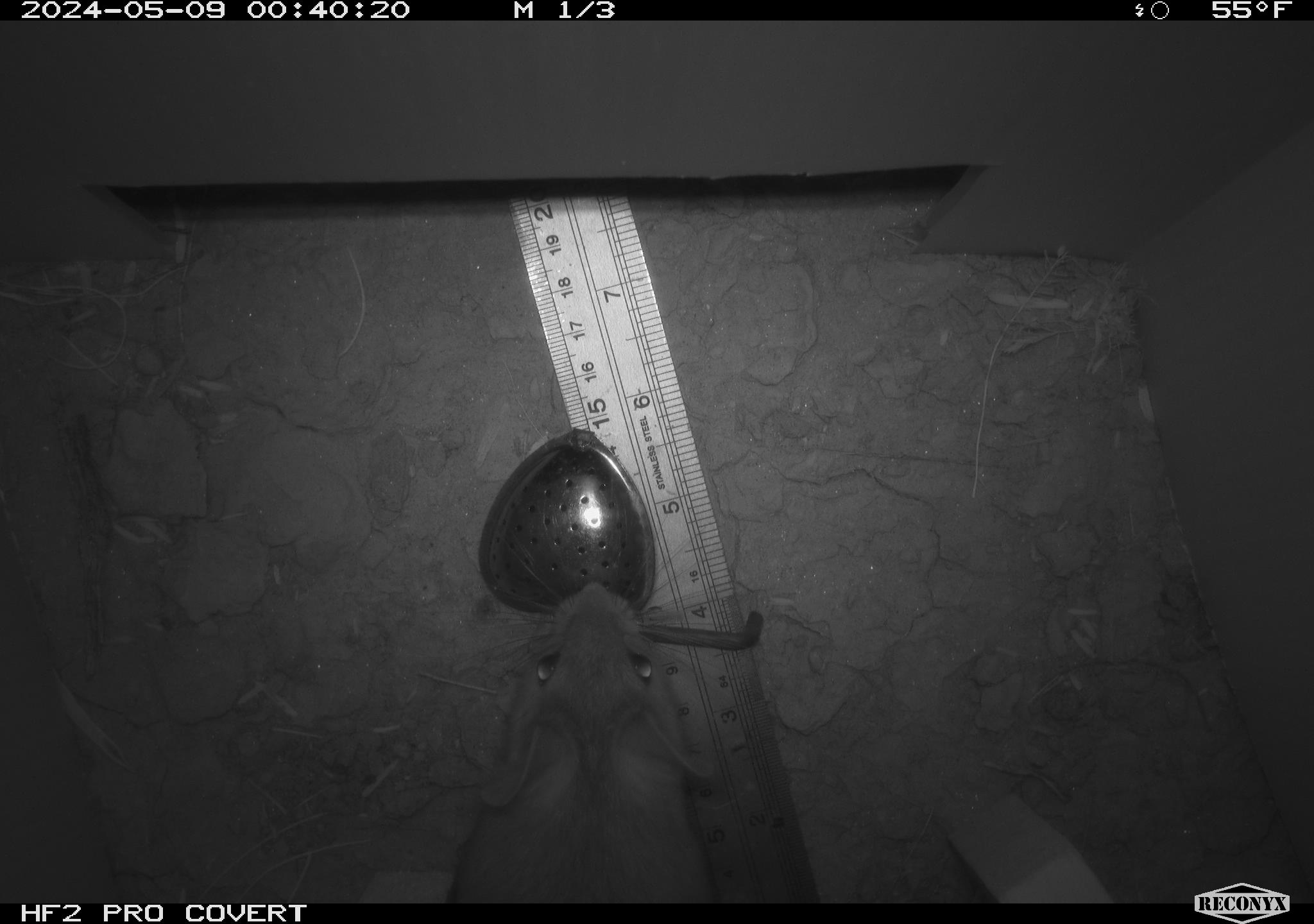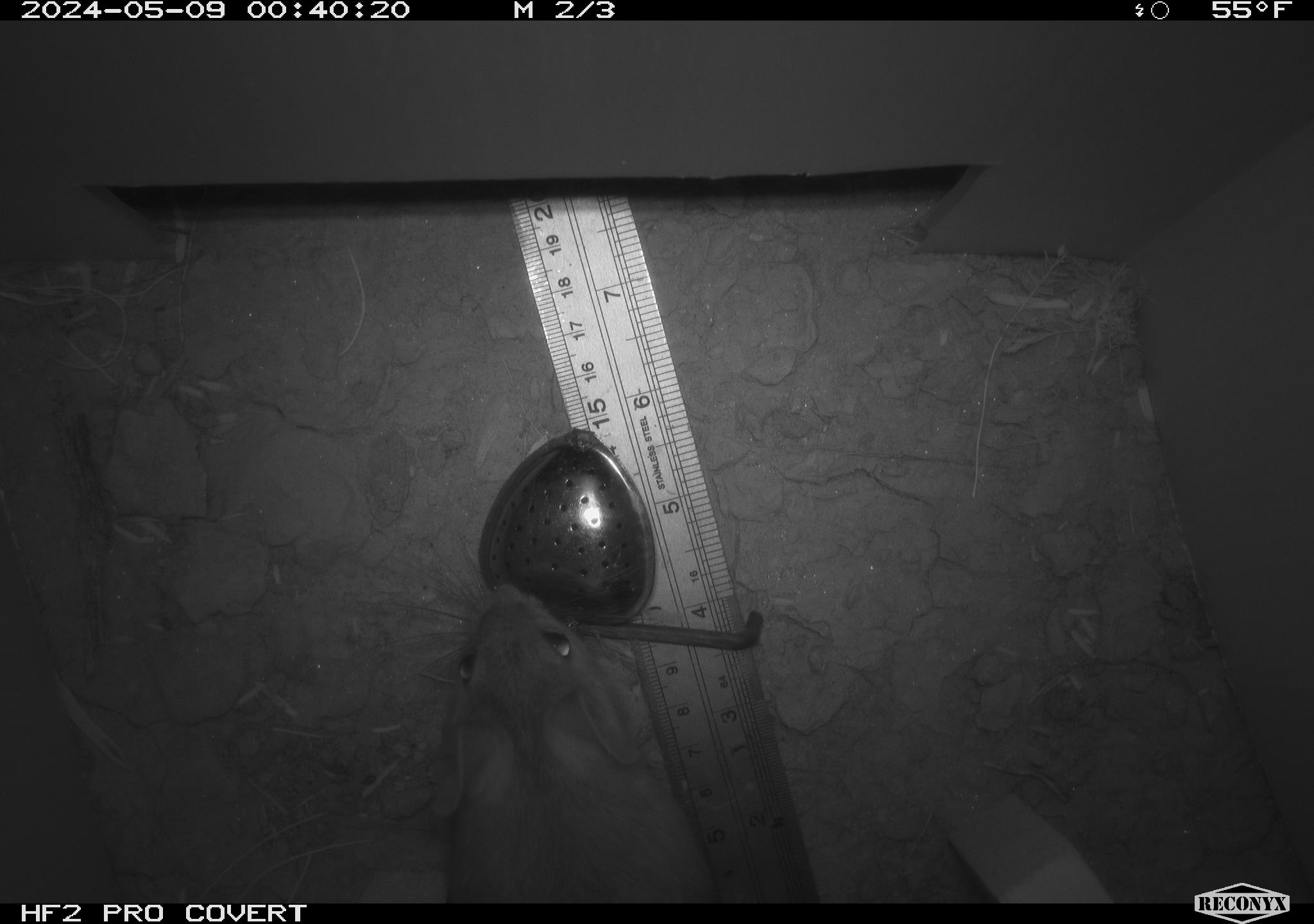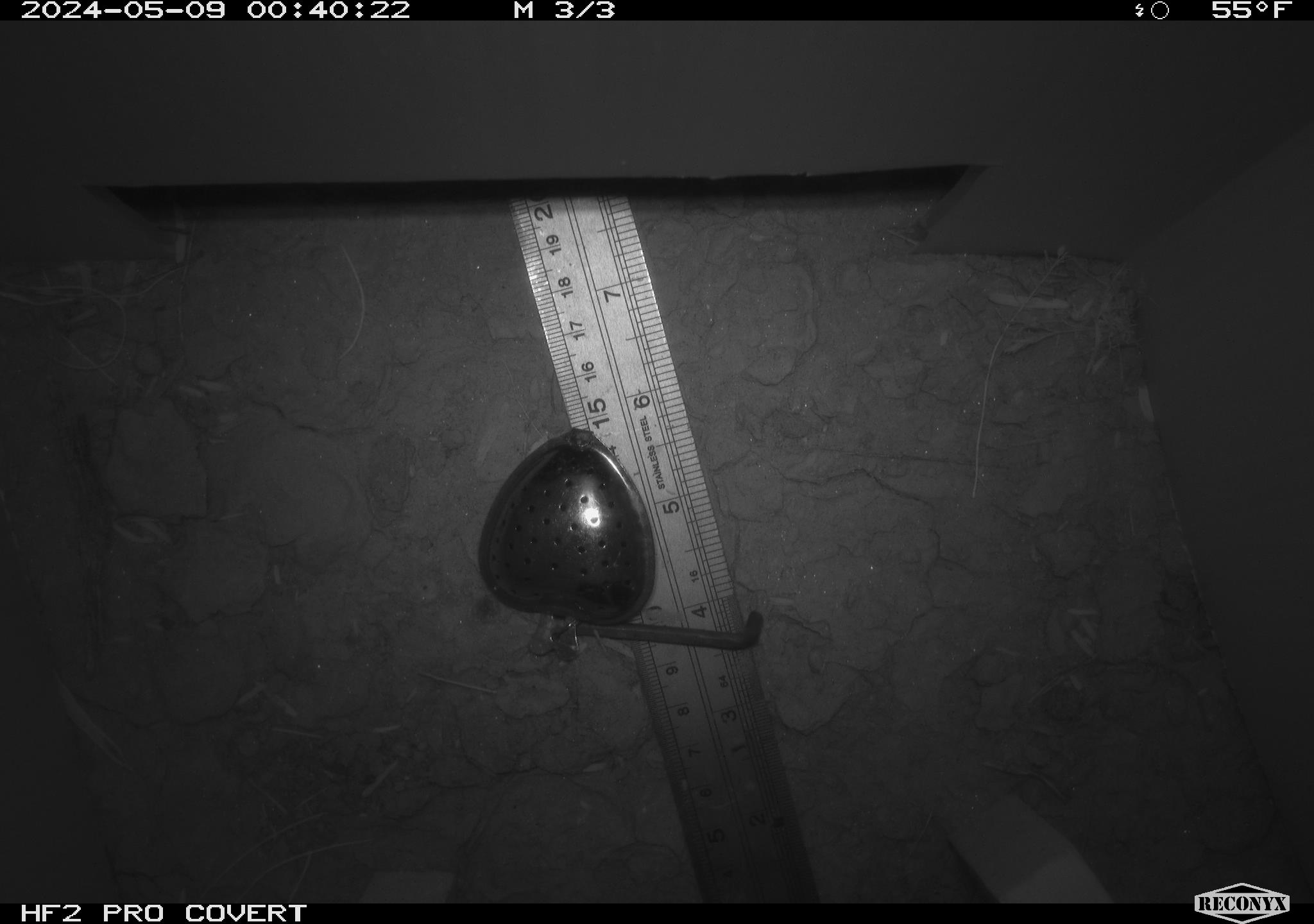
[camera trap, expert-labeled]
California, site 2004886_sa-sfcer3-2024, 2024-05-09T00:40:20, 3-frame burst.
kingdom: Animalia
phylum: Chordata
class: Mammalia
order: Rodentia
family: Cricetidae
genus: Neotoma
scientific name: Neotoma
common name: pack rat or woodrat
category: neotoma species